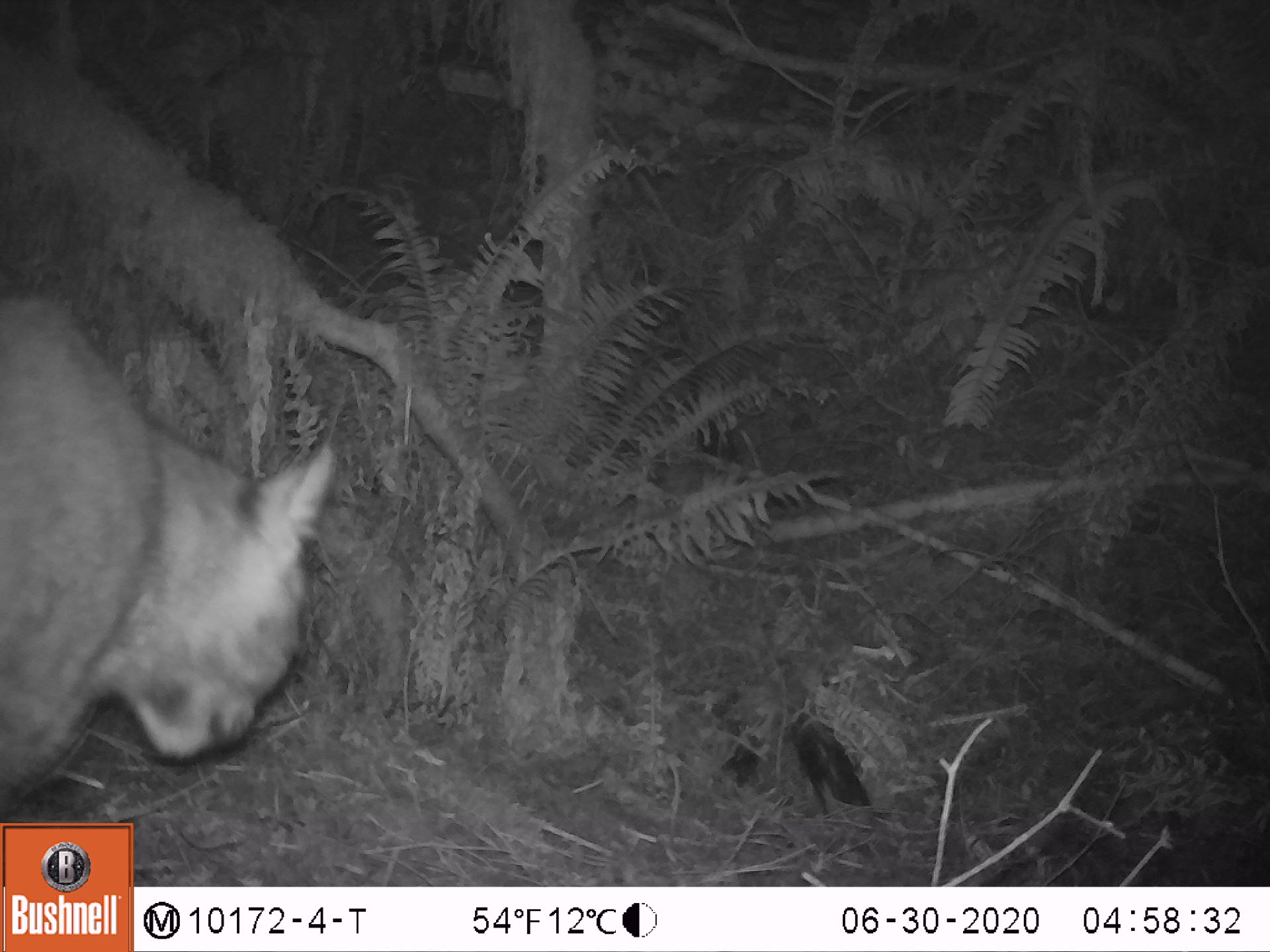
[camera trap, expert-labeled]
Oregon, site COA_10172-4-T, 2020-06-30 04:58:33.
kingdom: Animalia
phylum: Chordata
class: Mammalia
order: Carnivora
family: Felidae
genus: Lynx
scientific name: Lynx rufus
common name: bobcat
Bobcat (Lynx rufus).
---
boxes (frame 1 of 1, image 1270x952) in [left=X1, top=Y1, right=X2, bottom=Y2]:
bobcat: [left=3, top=273, right=347, bottom=816]